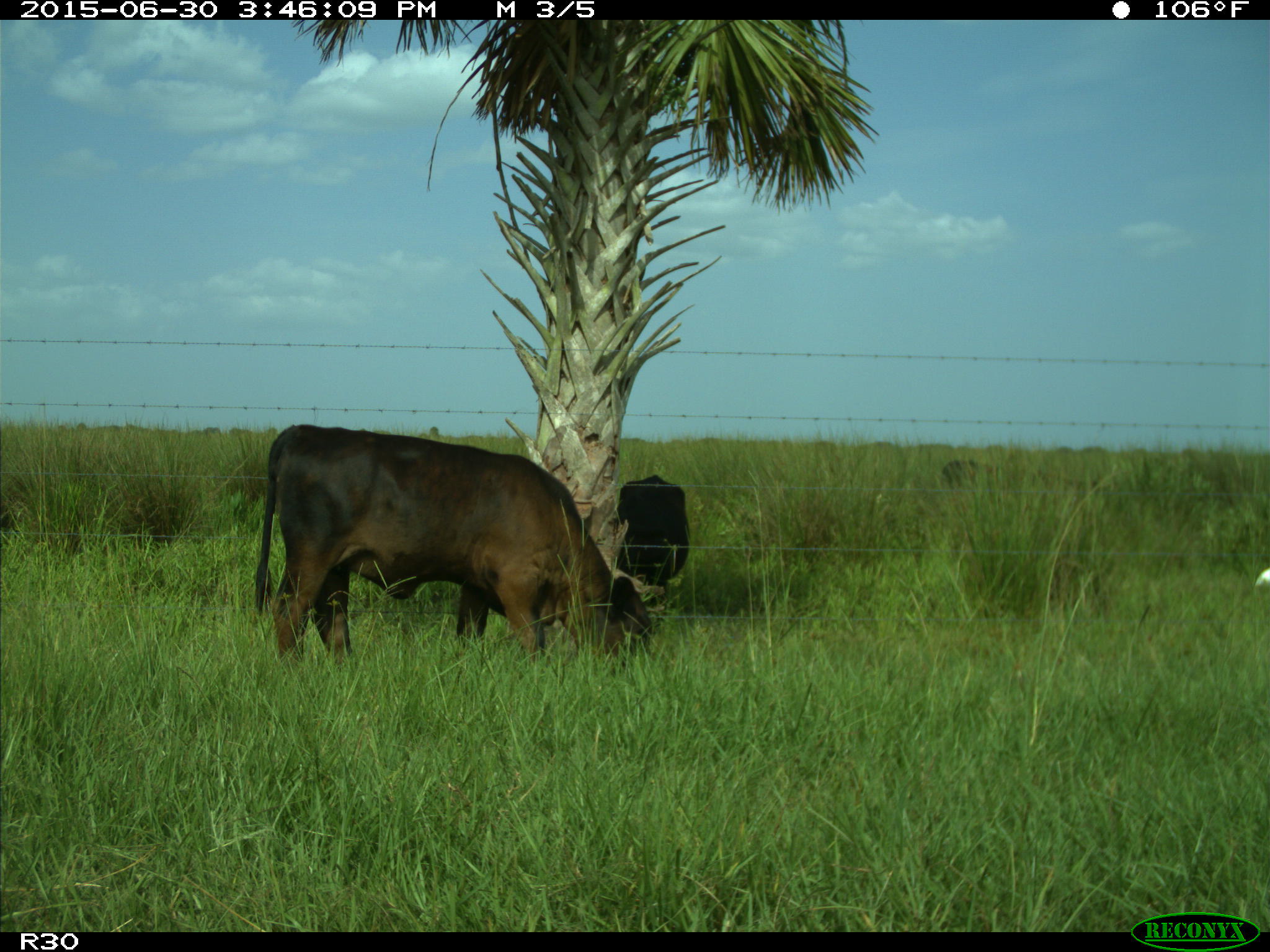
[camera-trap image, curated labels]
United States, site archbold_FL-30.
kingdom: Animalia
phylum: Chordata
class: Mammalia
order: Artiodactyla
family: Bovidae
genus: Bos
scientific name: Bos taurus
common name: domestic cow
Bos taurus (domestic cow).